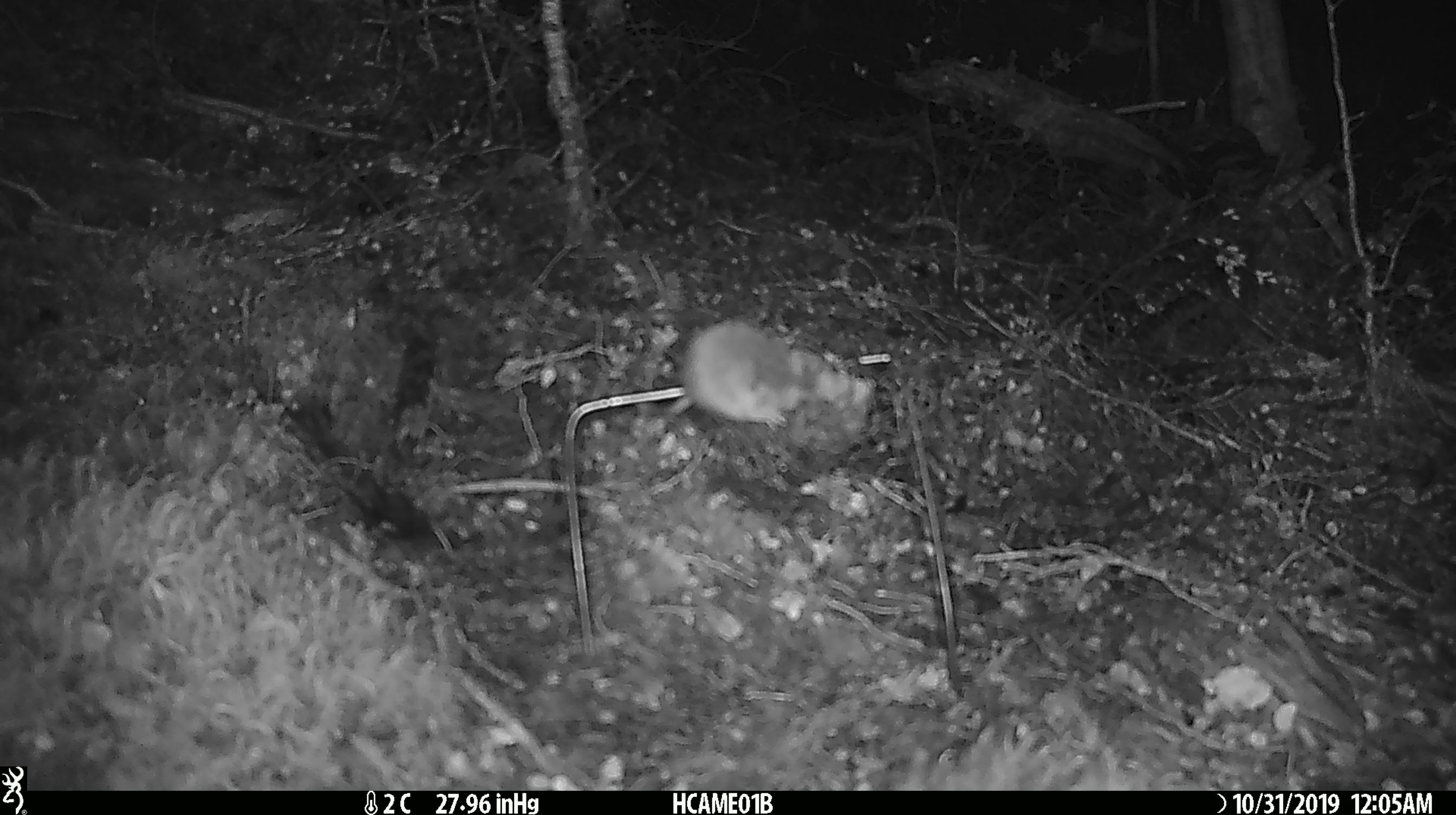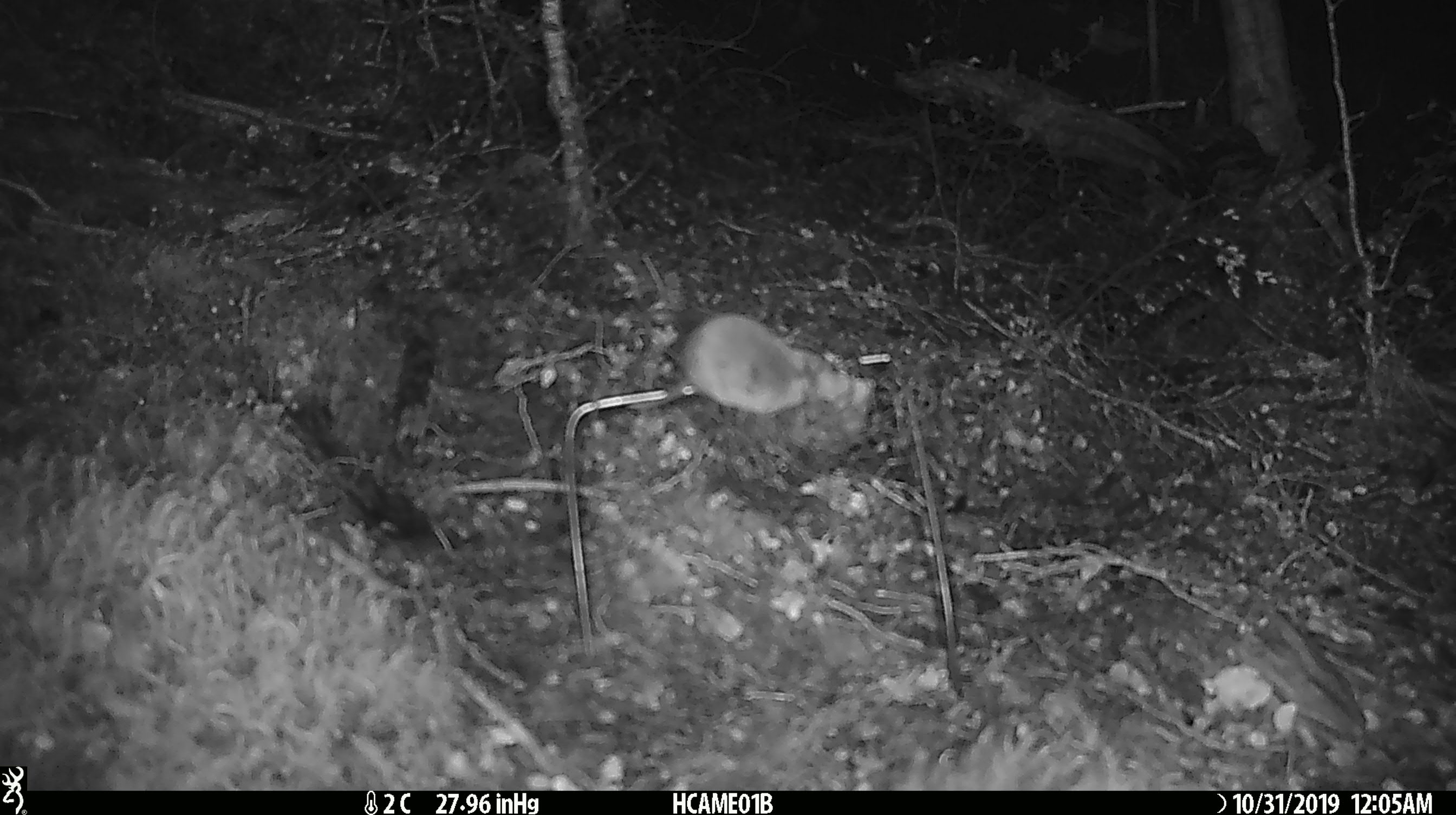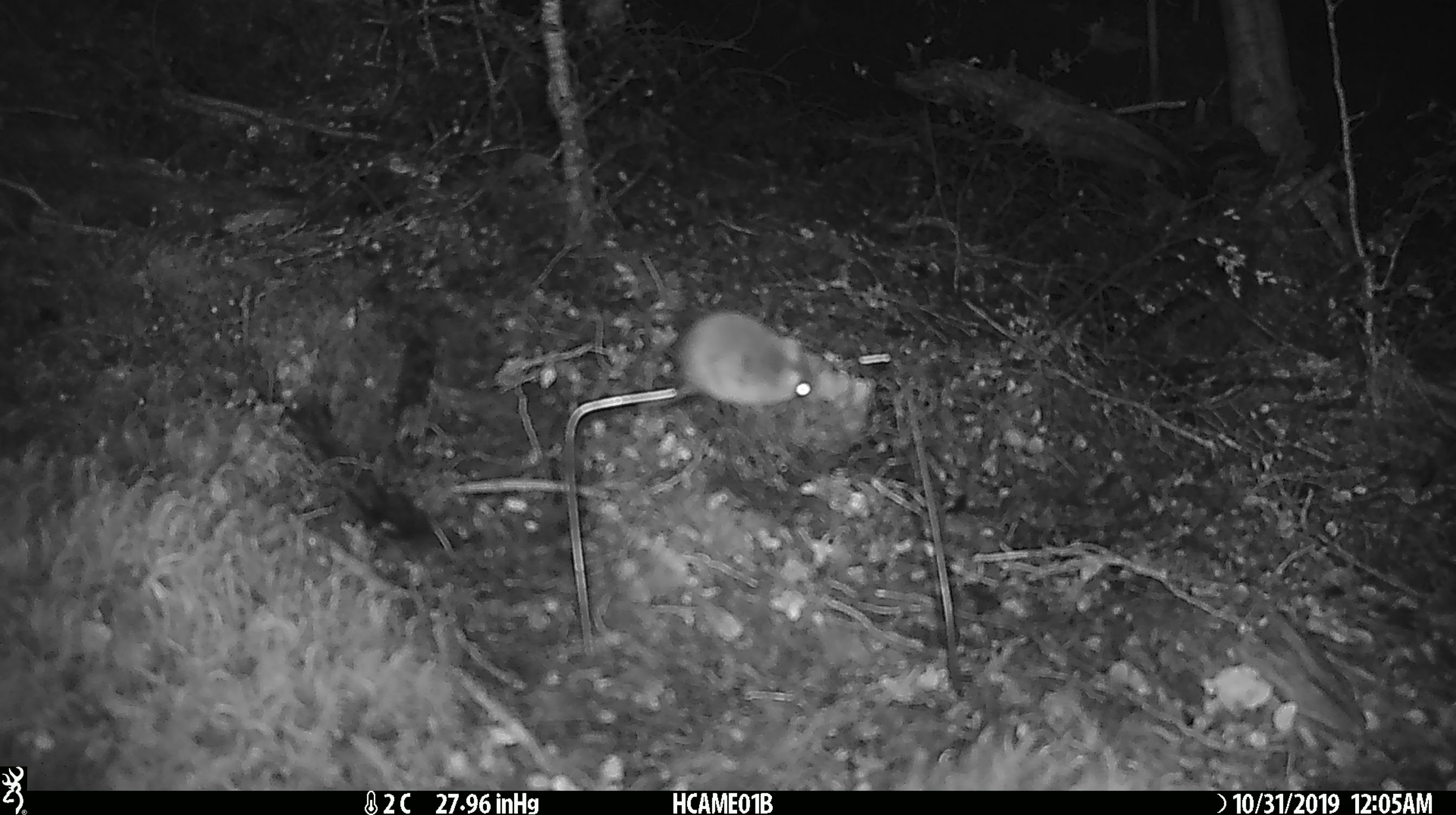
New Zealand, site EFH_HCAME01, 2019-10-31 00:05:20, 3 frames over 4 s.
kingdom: Animalia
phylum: Chordata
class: Mammalia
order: Rodentia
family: Muridae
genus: Mus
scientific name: Mus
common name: mouse